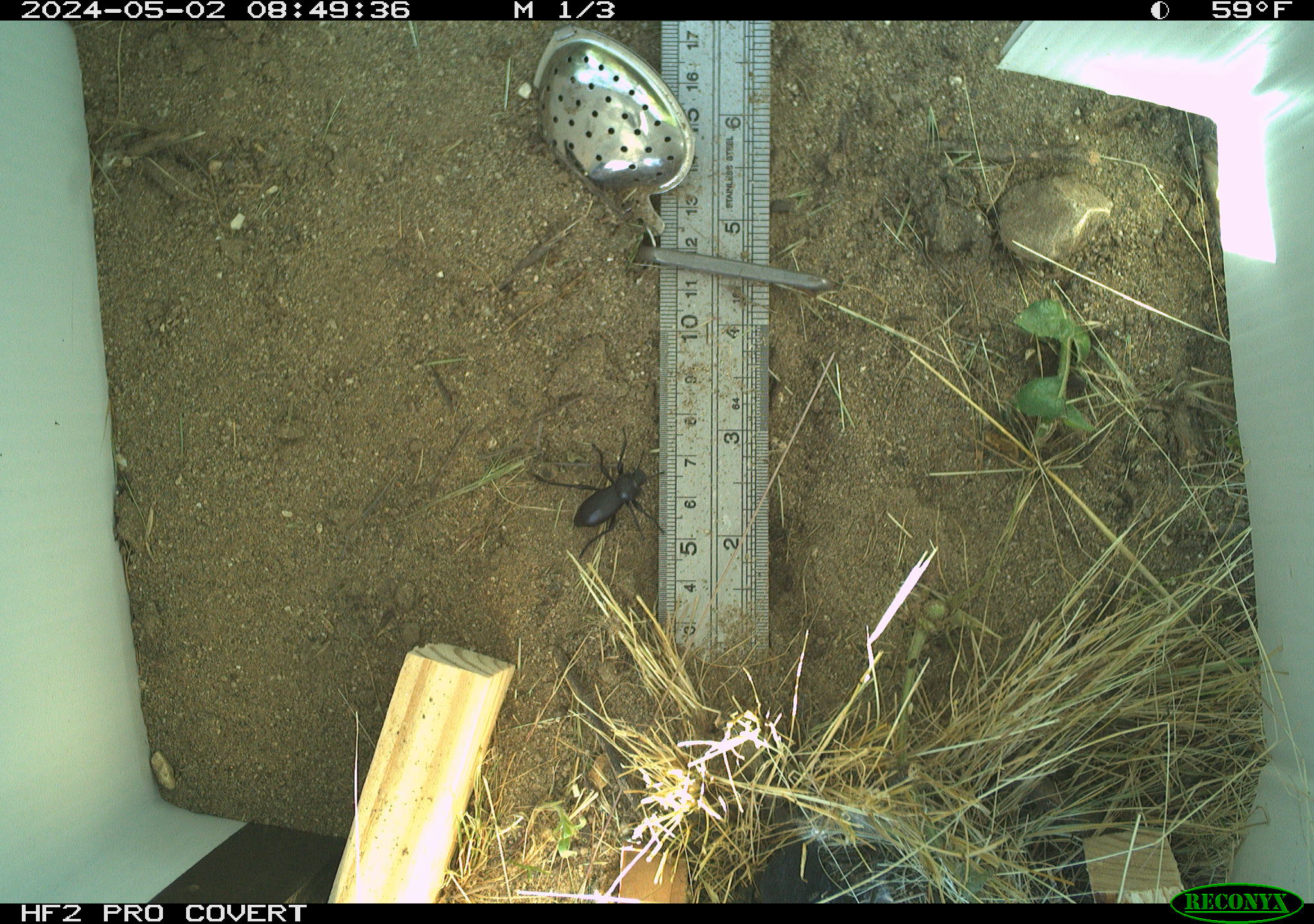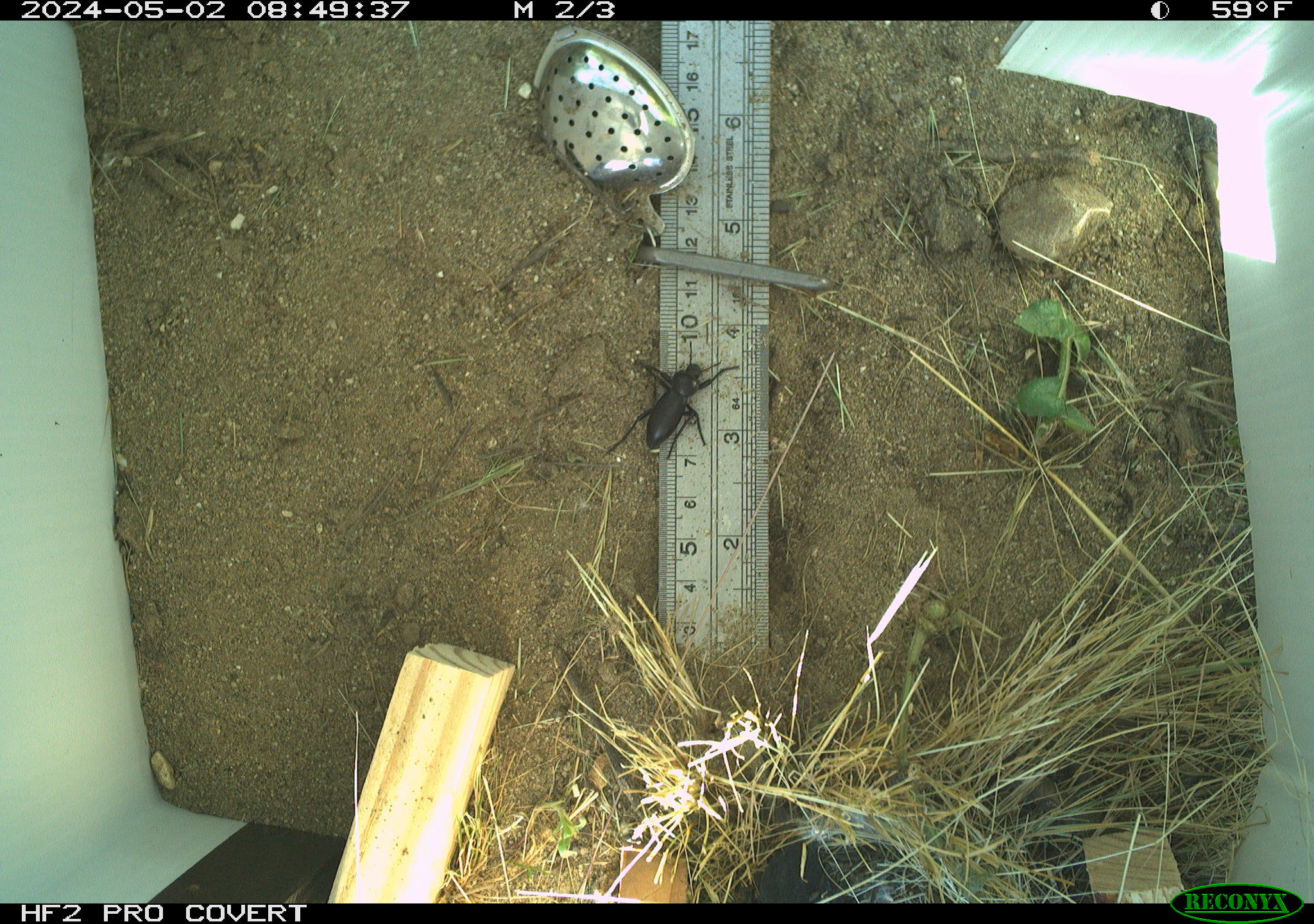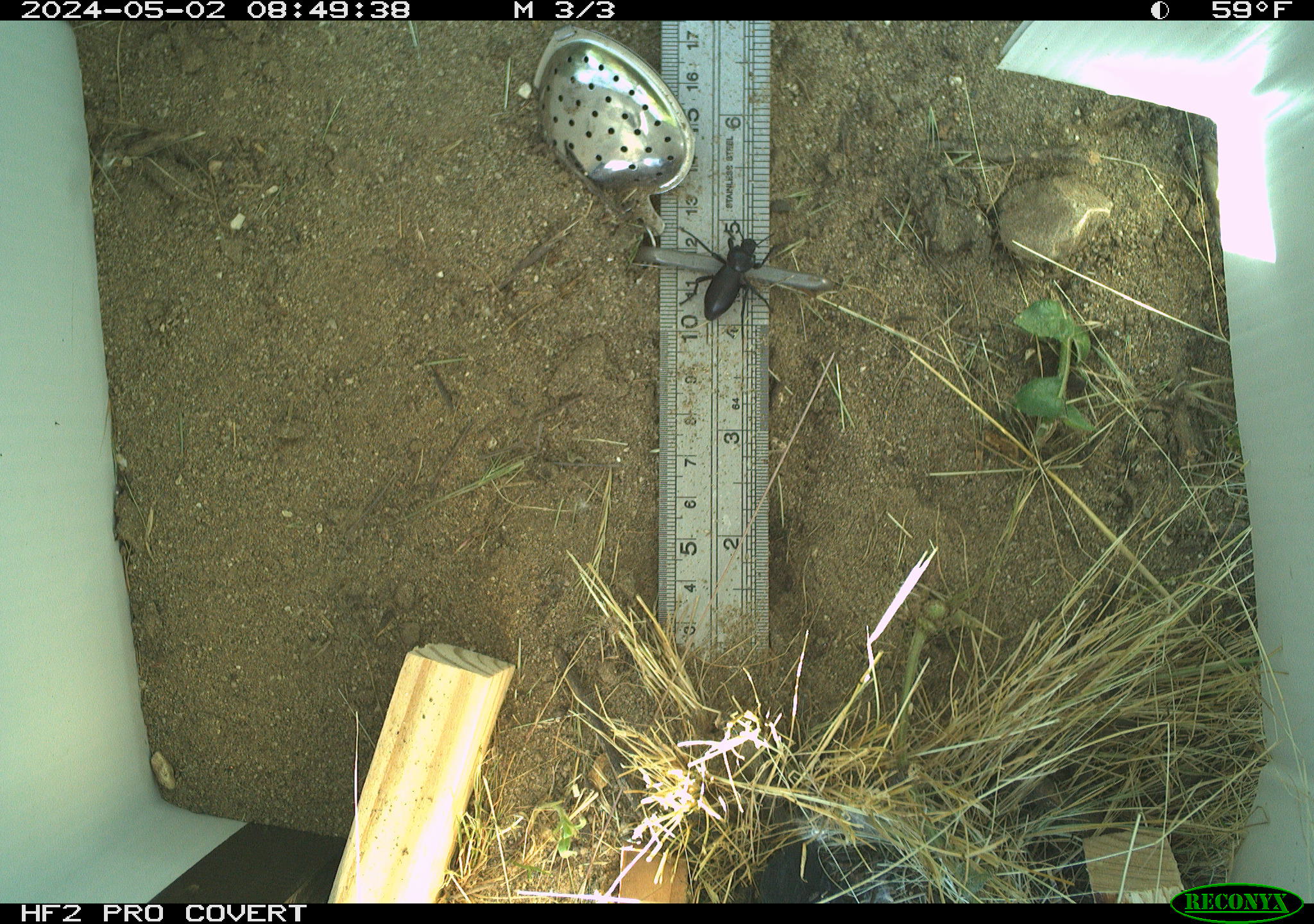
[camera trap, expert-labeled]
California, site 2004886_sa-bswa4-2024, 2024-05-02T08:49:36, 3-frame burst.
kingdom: Animalia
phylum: Arthropoda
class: Insecta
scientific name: Insecta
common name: insect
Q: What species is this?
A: Insect (Insecta).